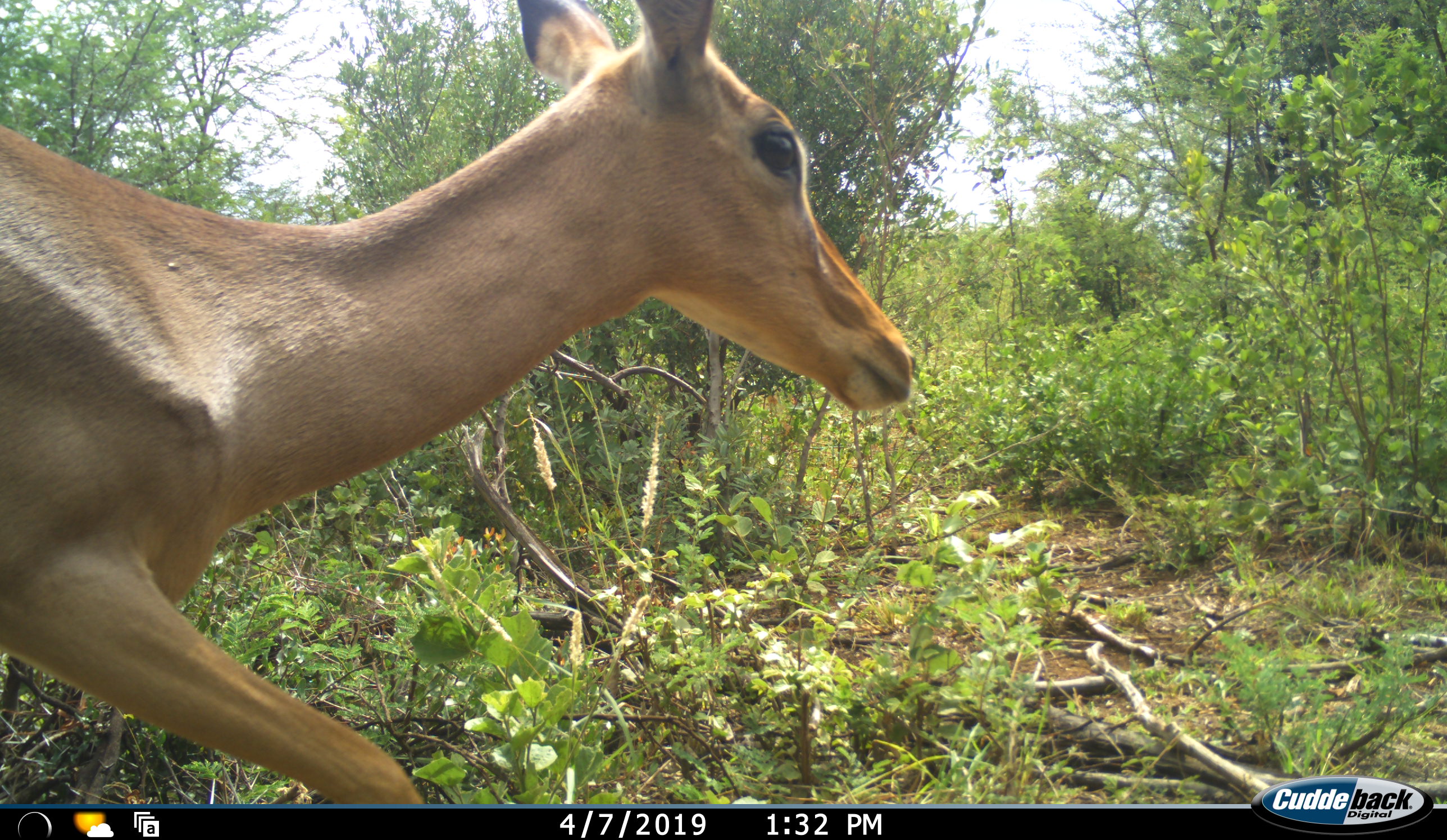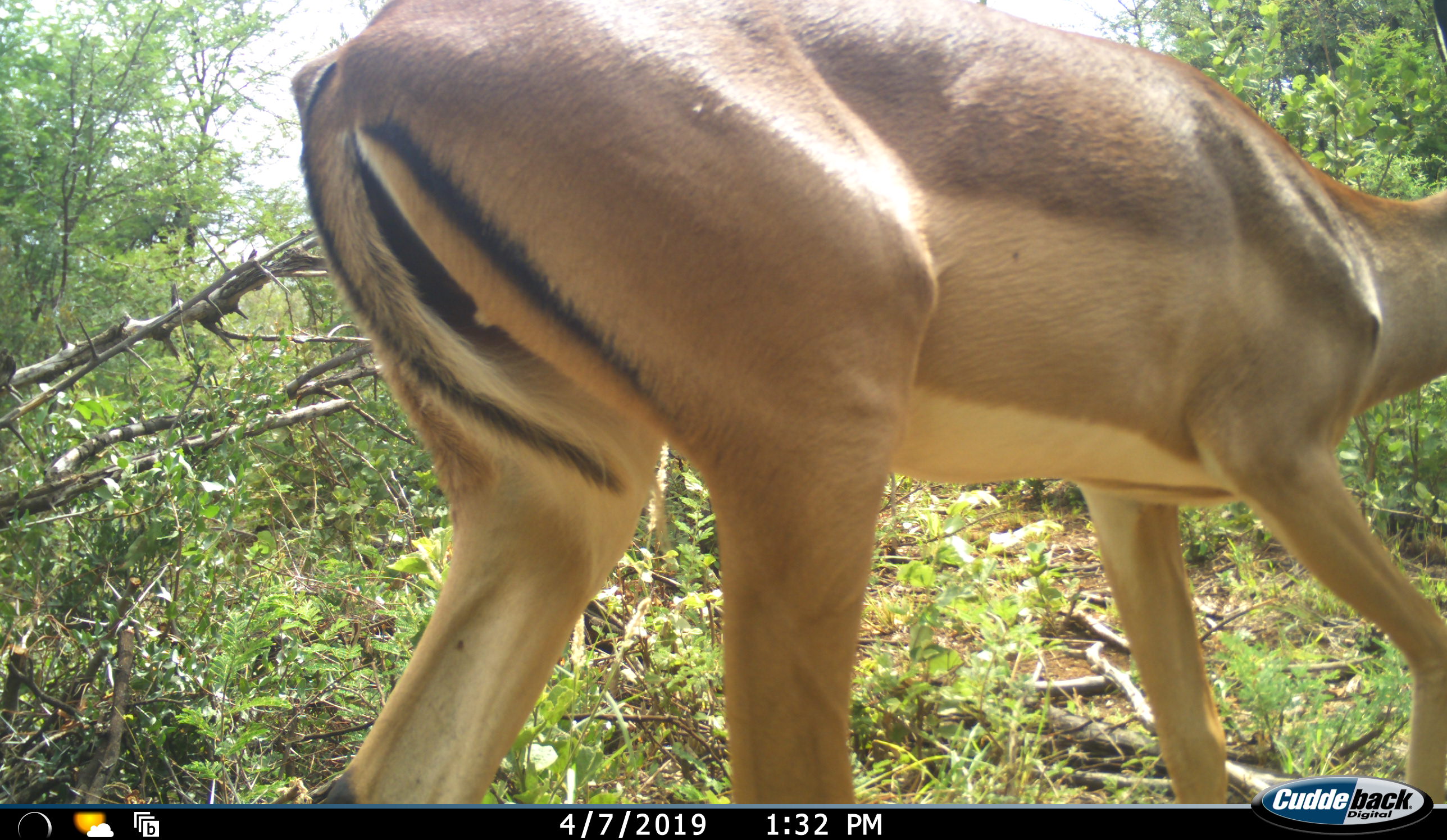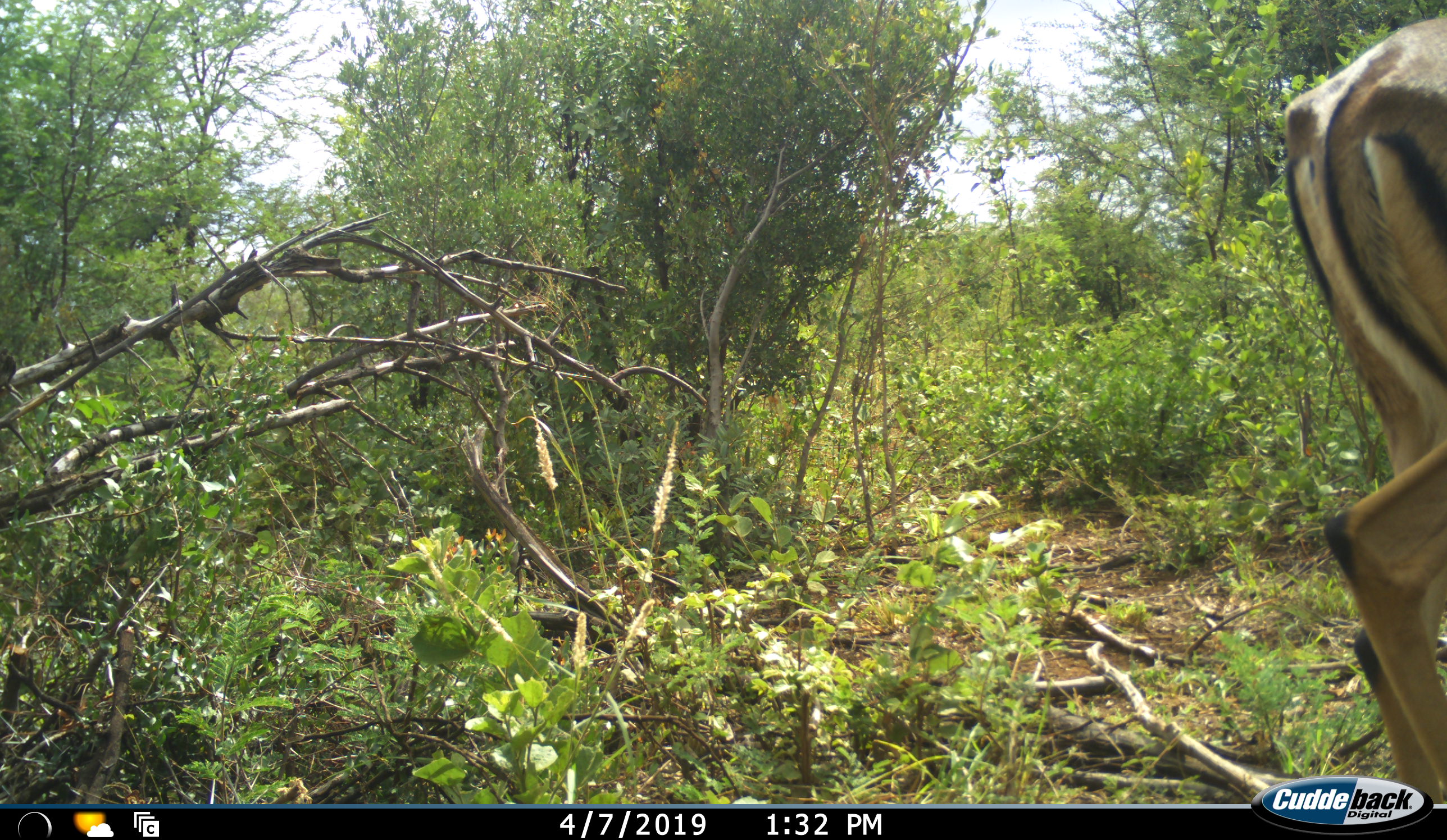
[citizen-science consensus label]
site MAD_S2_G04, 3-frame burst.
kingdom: Animalia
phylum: Chordata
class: Mammalia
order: Artiodactyla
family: Bovidae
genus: Aepyceros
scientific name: Aepyceros melampus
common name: impala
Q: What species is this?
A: Impala (Aepyceros melampus).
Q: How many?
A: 1.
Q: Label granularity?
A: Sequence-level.